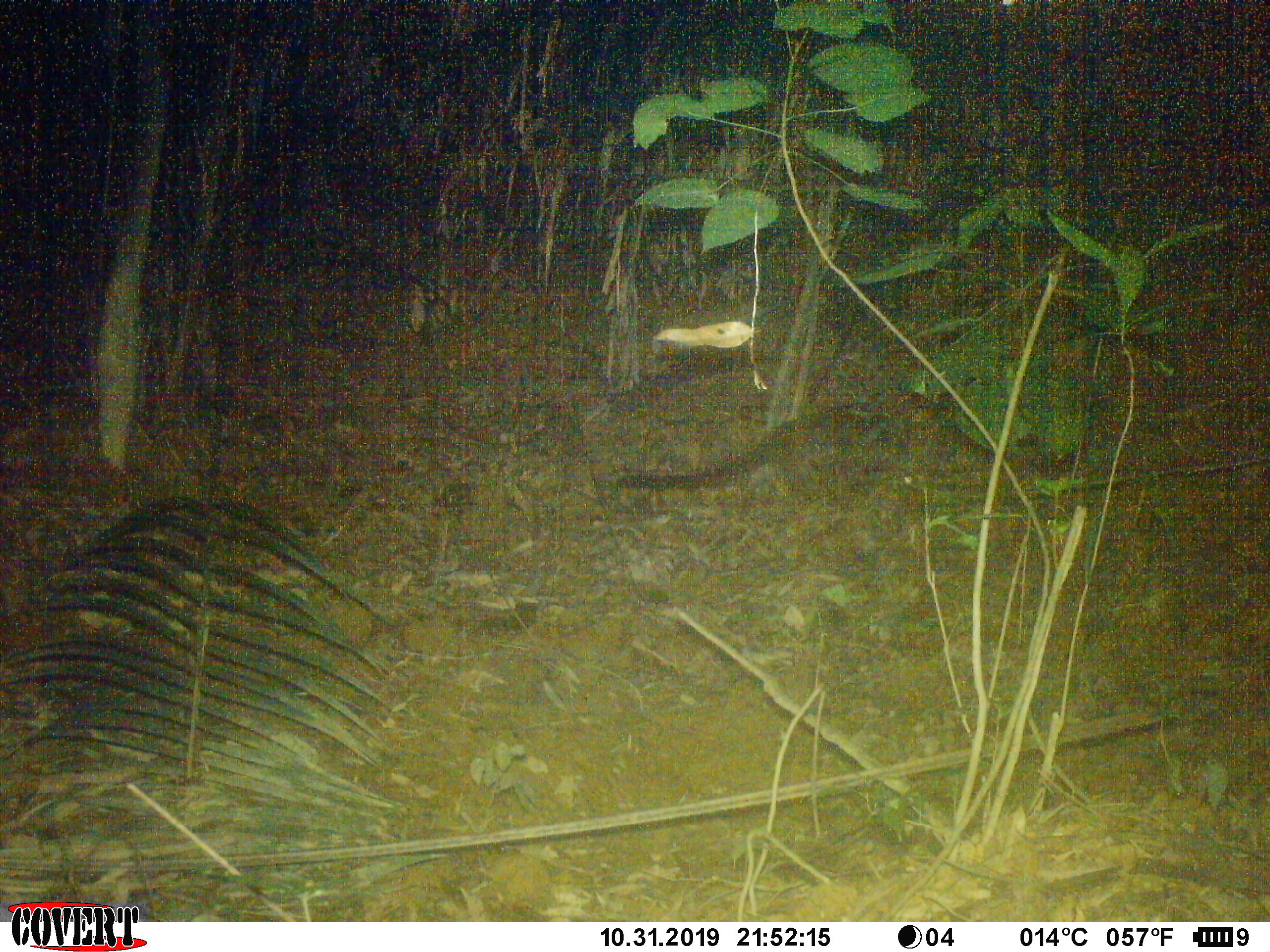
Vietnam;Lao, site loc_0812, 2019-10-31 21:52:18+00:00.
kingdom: Animalia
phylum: Chordata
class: Mammalia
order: Carnivora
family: Viverridae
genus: Paradoxurus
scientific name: Paradoxurus hermaphroditus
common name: common palm civet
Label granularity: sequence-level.